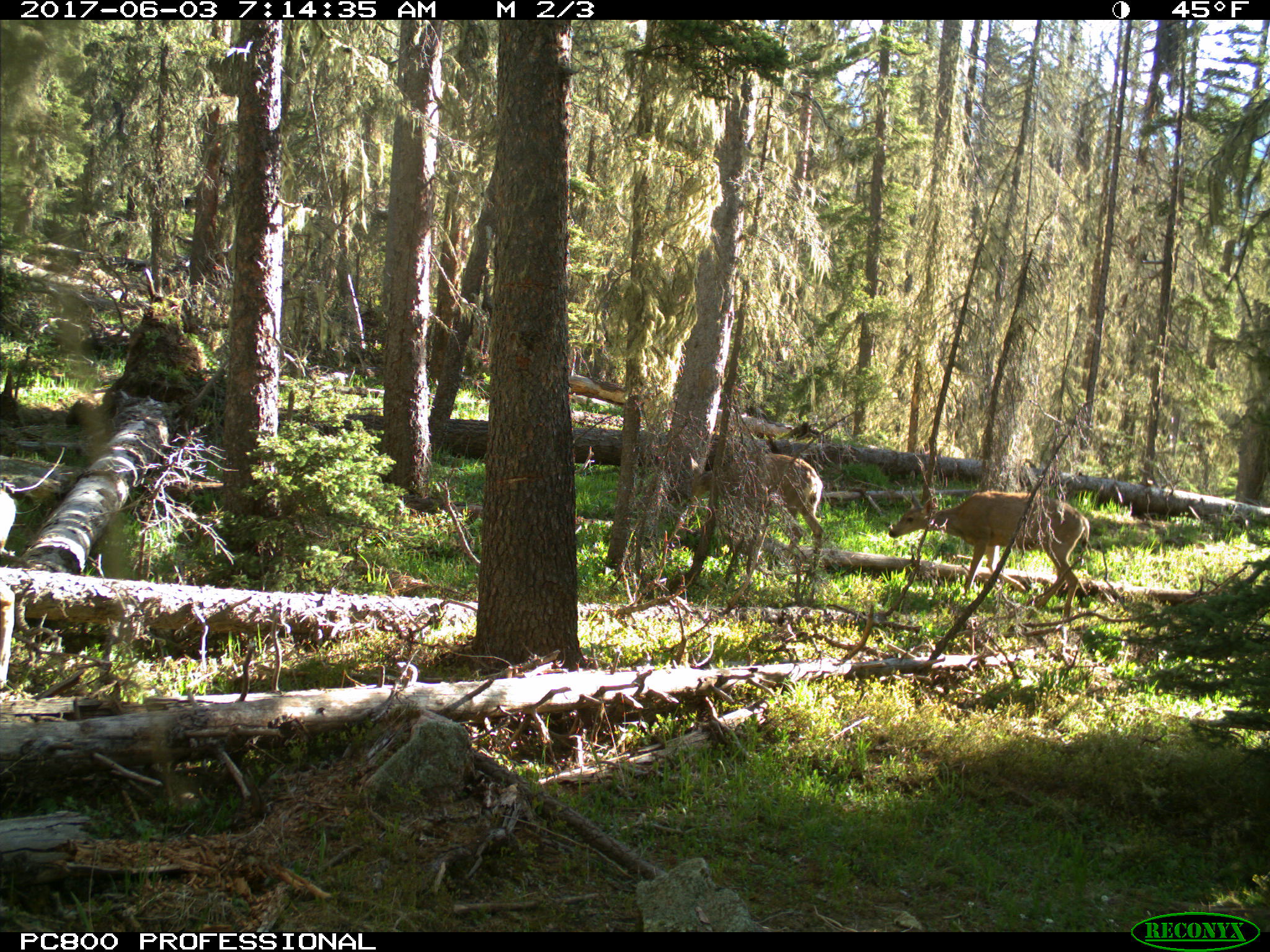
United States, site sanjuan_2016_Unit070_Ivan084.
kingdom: Animalia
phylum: Chordata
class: Mammalia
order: Artiodactyla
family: Cervidae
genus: Odocoileus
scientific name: Odocoileus hemionus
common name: mule deer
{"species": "Odocoileus hemionus (mule deer)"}